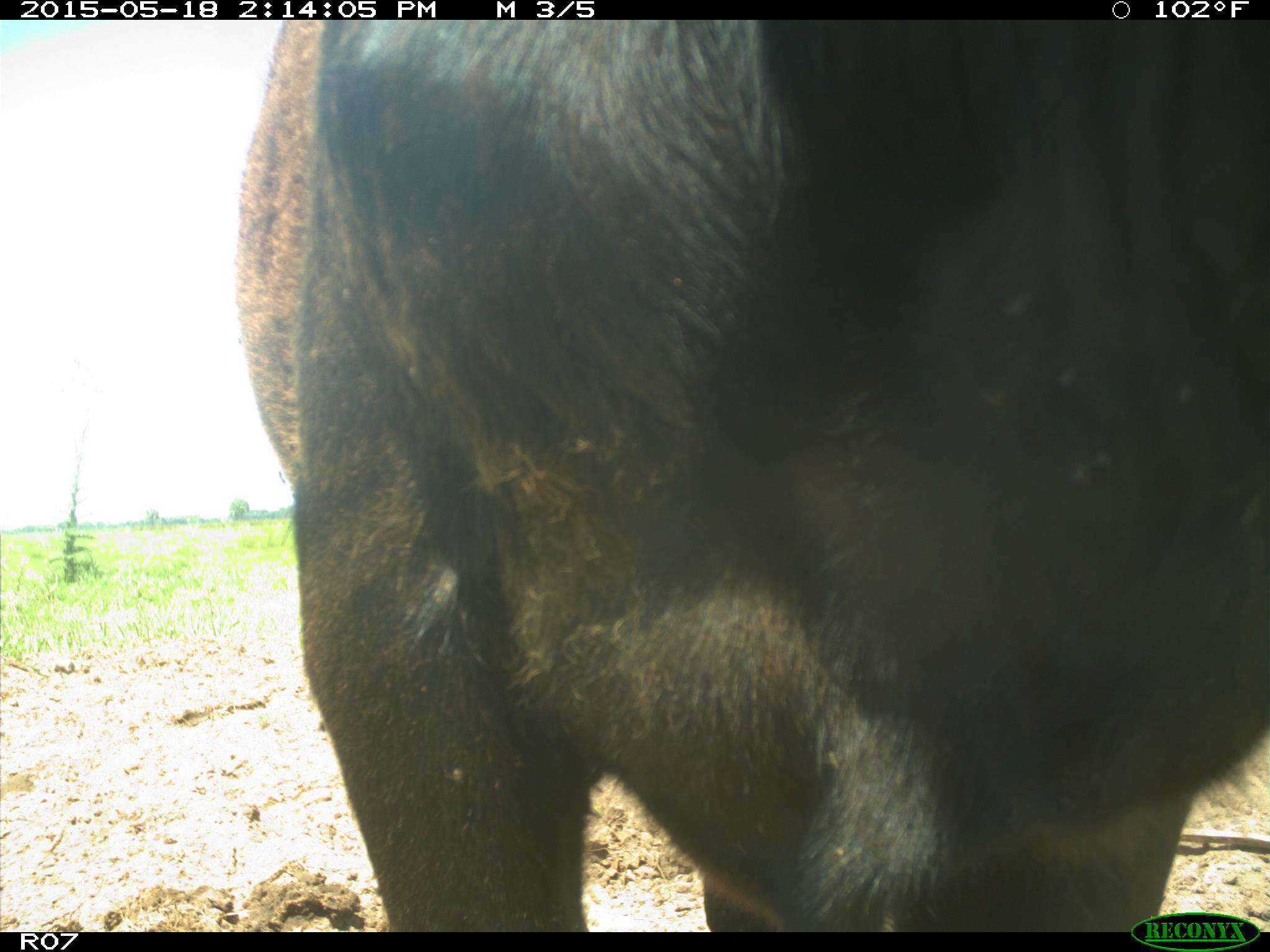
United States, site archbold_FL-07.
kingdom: Animalia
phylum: Chordata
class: Mammalia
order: Artiodactyla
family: Bovidae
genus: Bos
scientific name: Bos taurus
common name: domestic cow